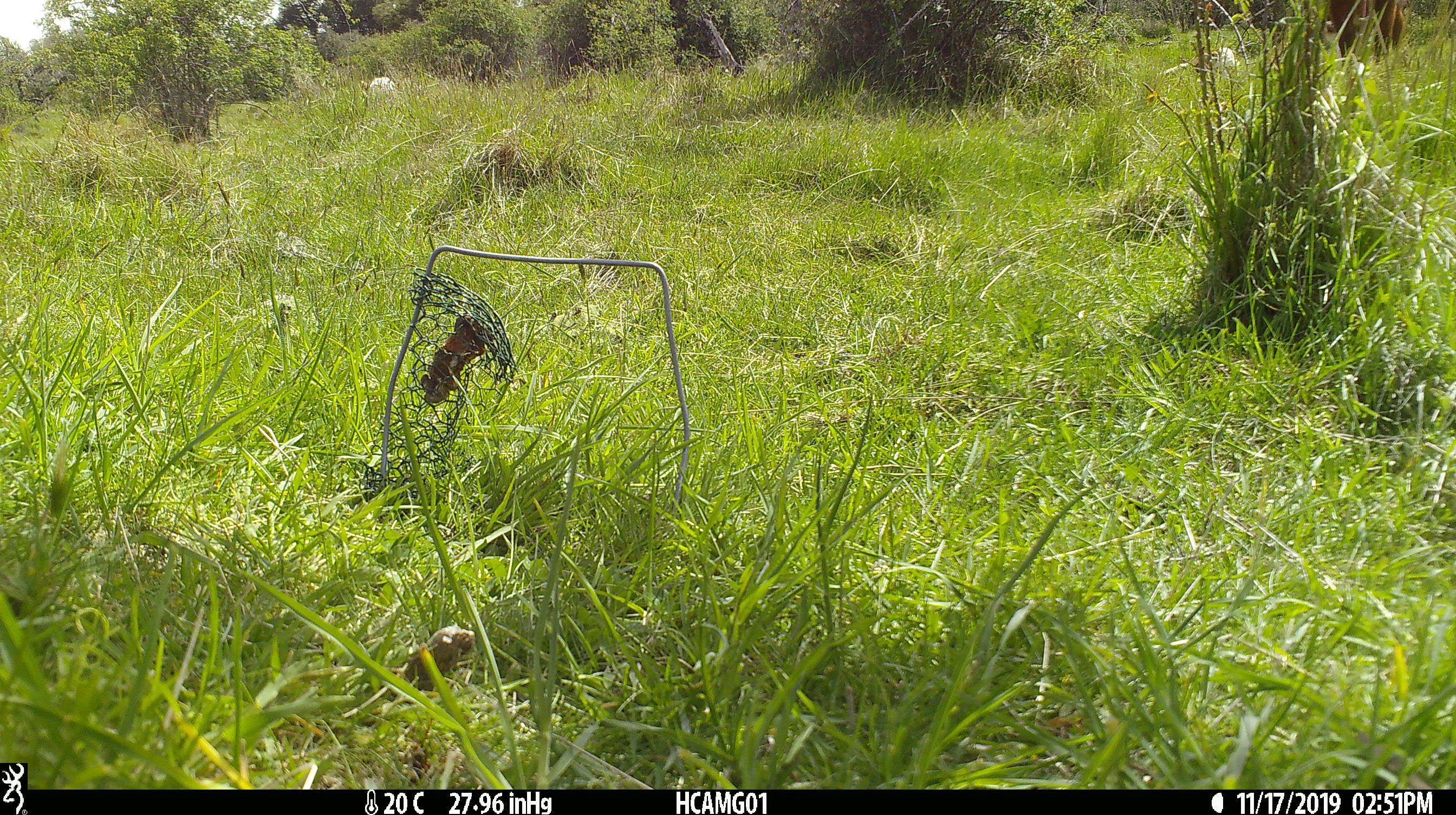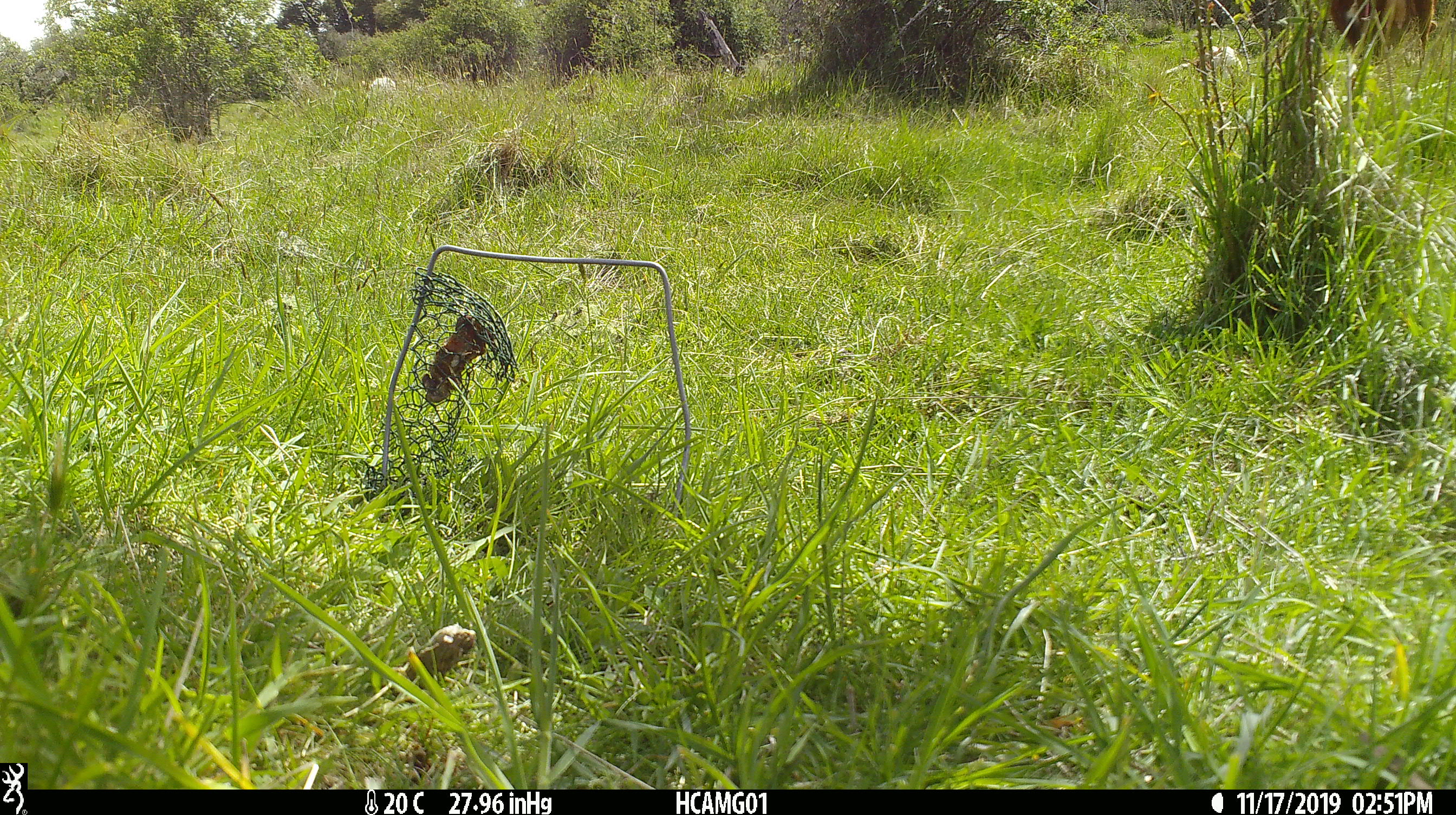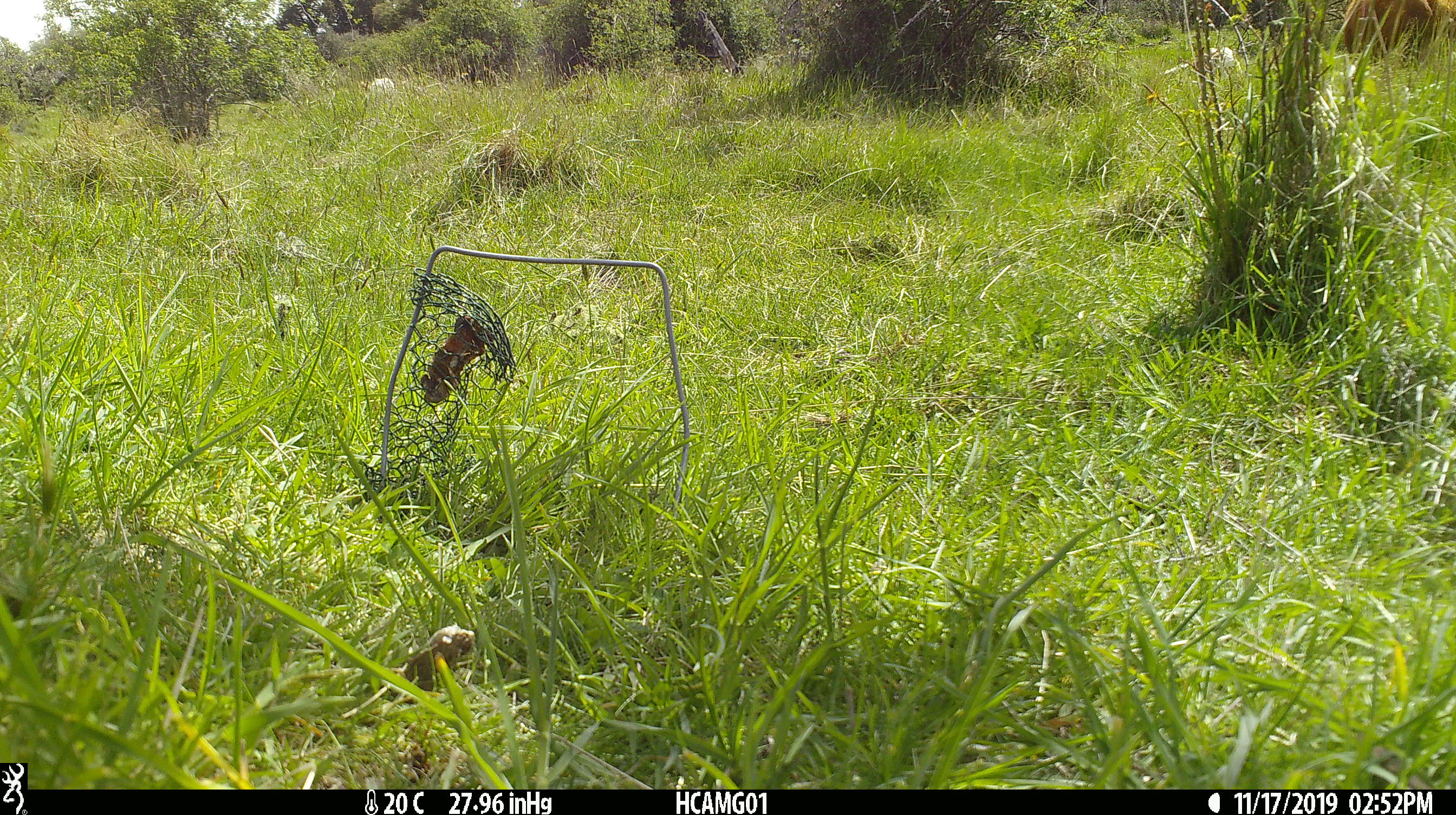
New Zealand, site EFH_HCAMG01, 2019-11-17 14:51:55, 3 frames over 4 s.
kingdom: Animalia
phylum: Chordata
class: Mammalia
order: Artiodactyla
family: Bovidae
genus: Bos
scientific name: Bos taurus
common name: domestic cow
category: cow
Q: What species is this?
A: Cow (domestic cow) (Bos taurus).